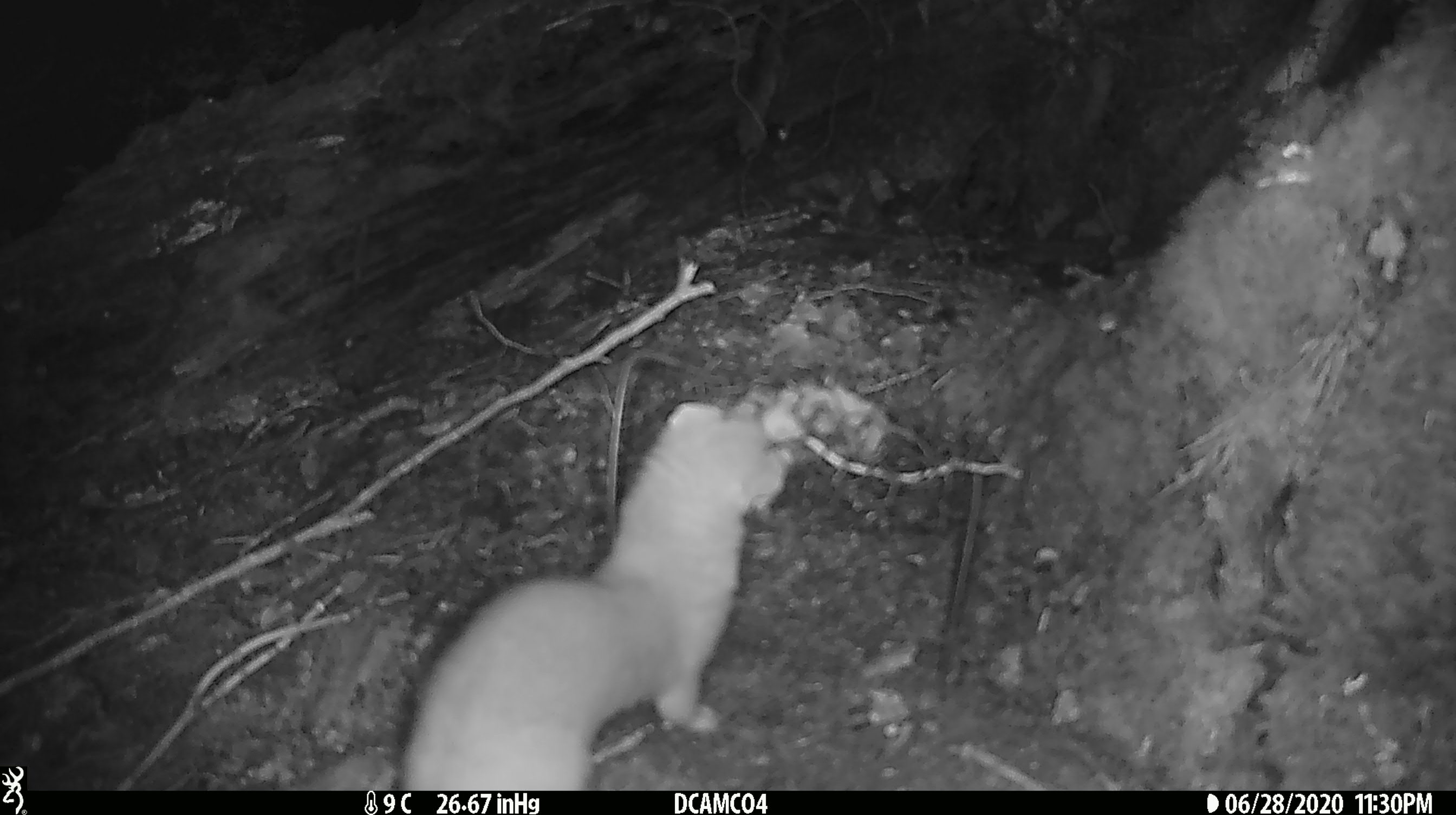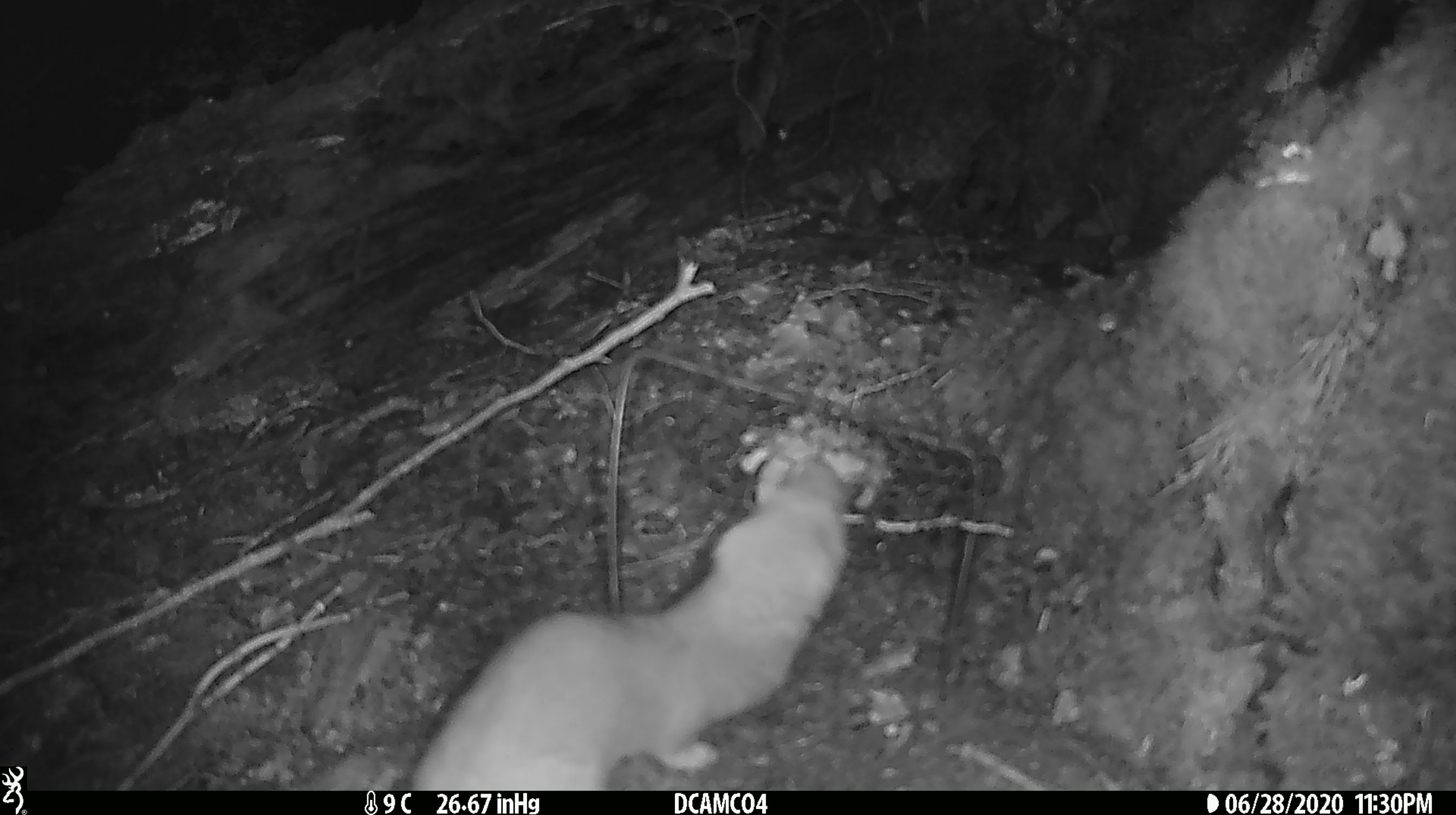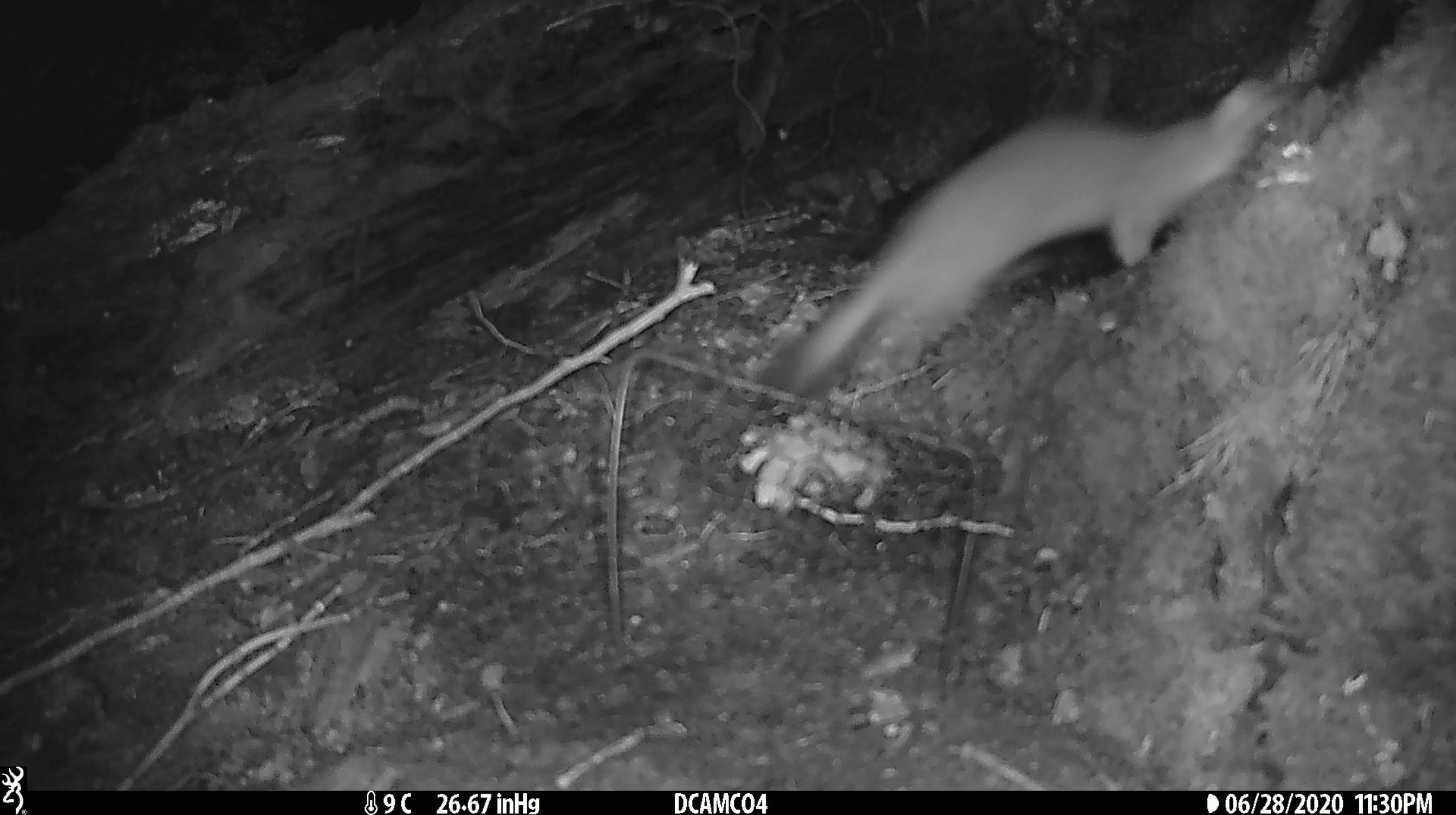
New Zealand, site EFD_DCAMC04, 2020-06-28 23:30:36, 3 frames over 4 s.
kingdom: Animalia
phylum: Chordata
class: Mammalia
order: Carnivora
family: Mustelidae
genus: Mustela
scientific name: Mustela erminea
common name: stoat